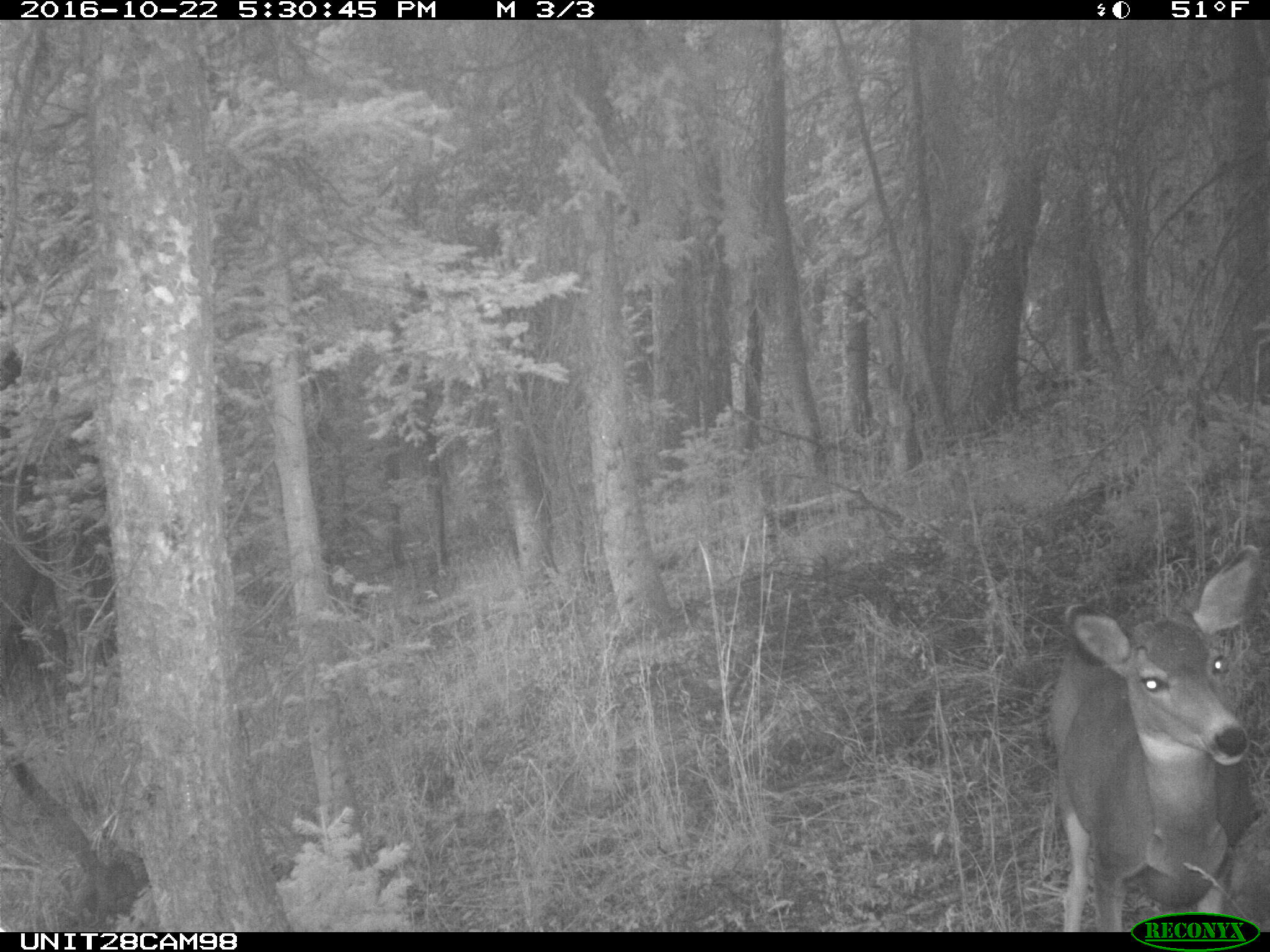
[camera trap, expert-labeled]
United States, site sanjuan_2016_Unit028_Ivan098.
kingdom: Animalia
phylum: Chordata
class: Mammalia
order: Artiodactyla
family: Cervidae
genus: Odocoileus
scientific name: Odocoileus hemionus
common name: mule deer